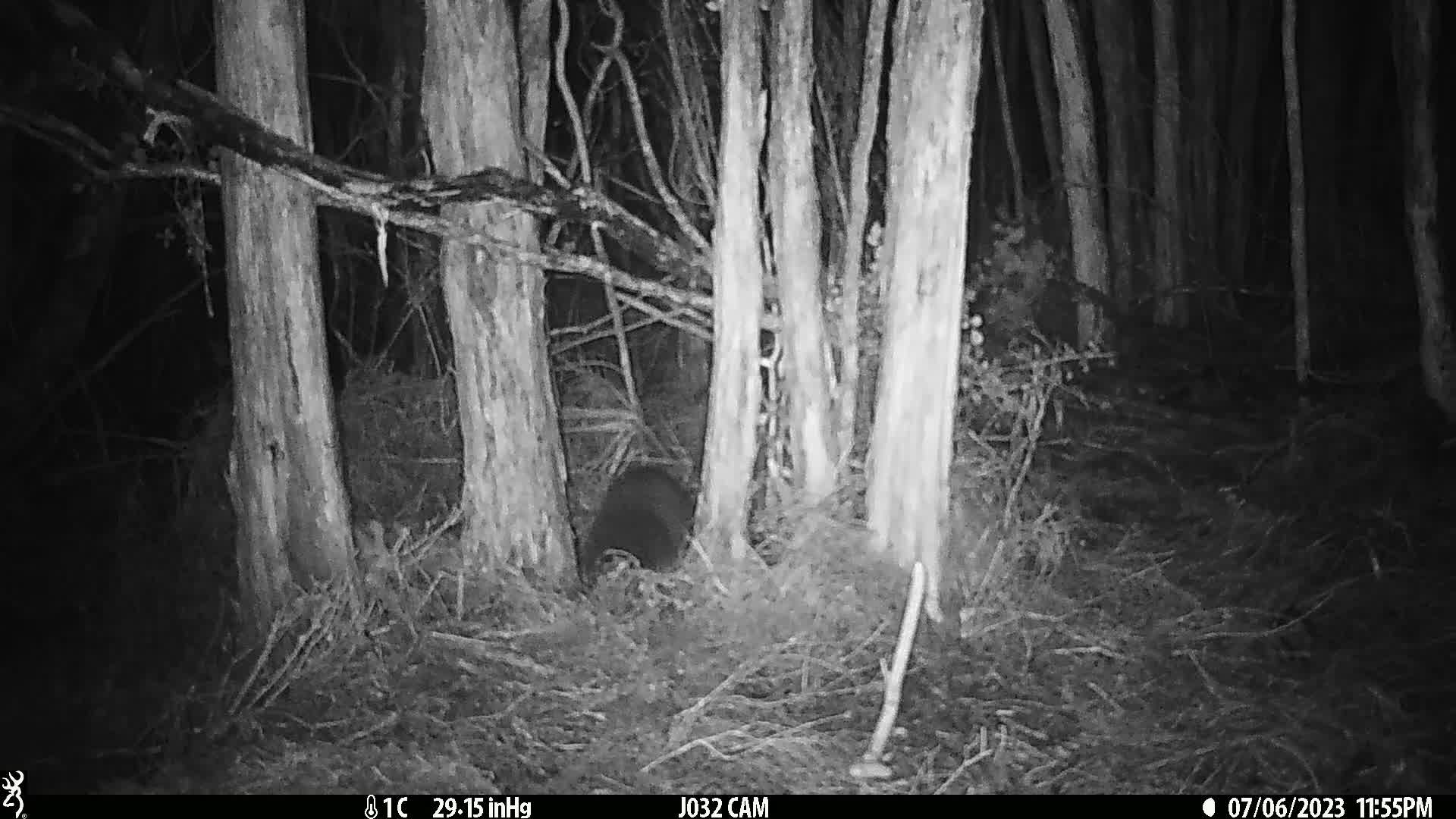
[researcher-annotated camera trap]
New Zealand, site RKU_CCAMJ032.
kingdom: Animalia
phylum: Chordata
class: Mammalia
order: Diprotodontia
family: Phalangeridae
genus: Trichosurus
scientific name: Trichosurus vulpecula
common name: common brushtail possum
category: possum